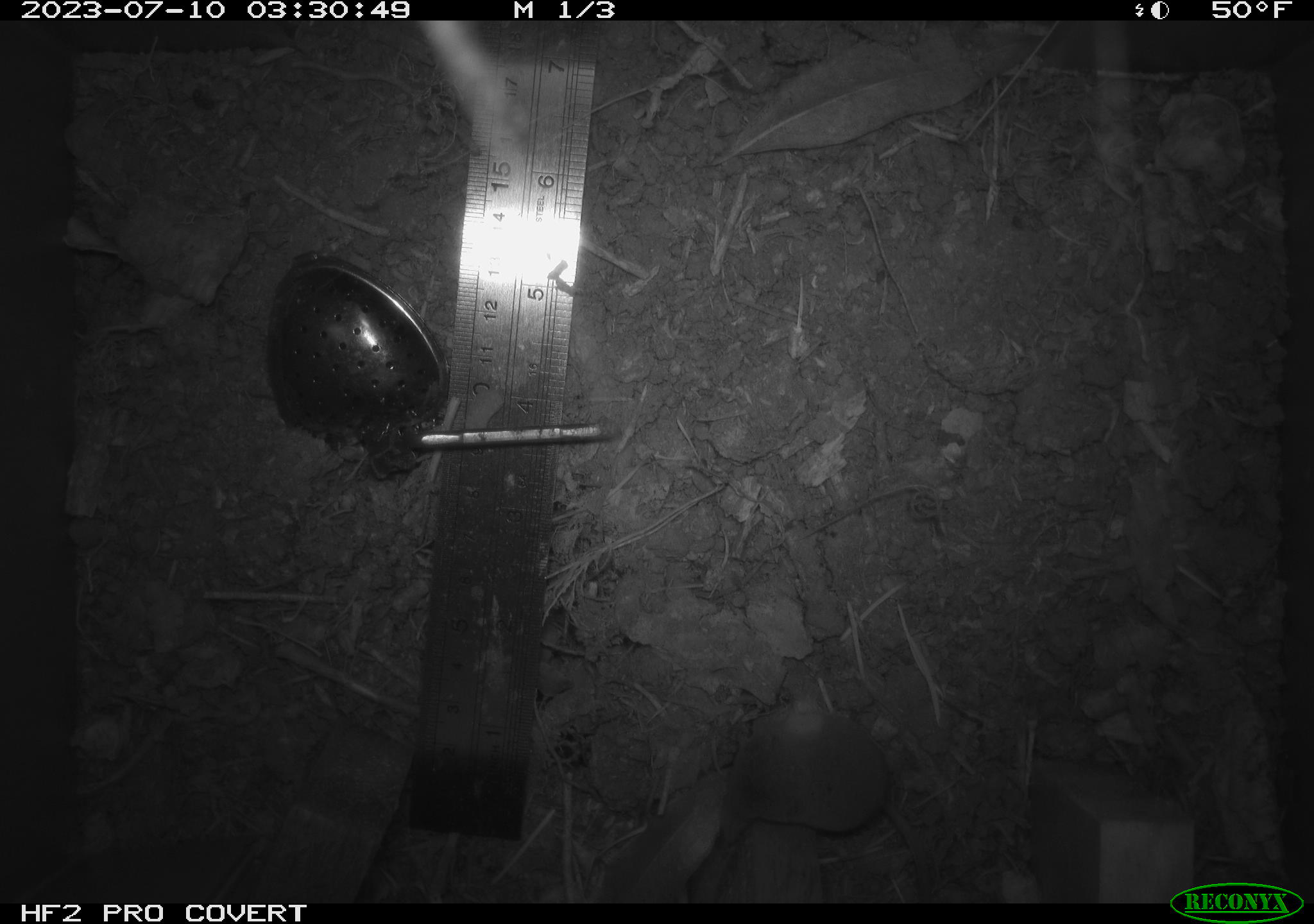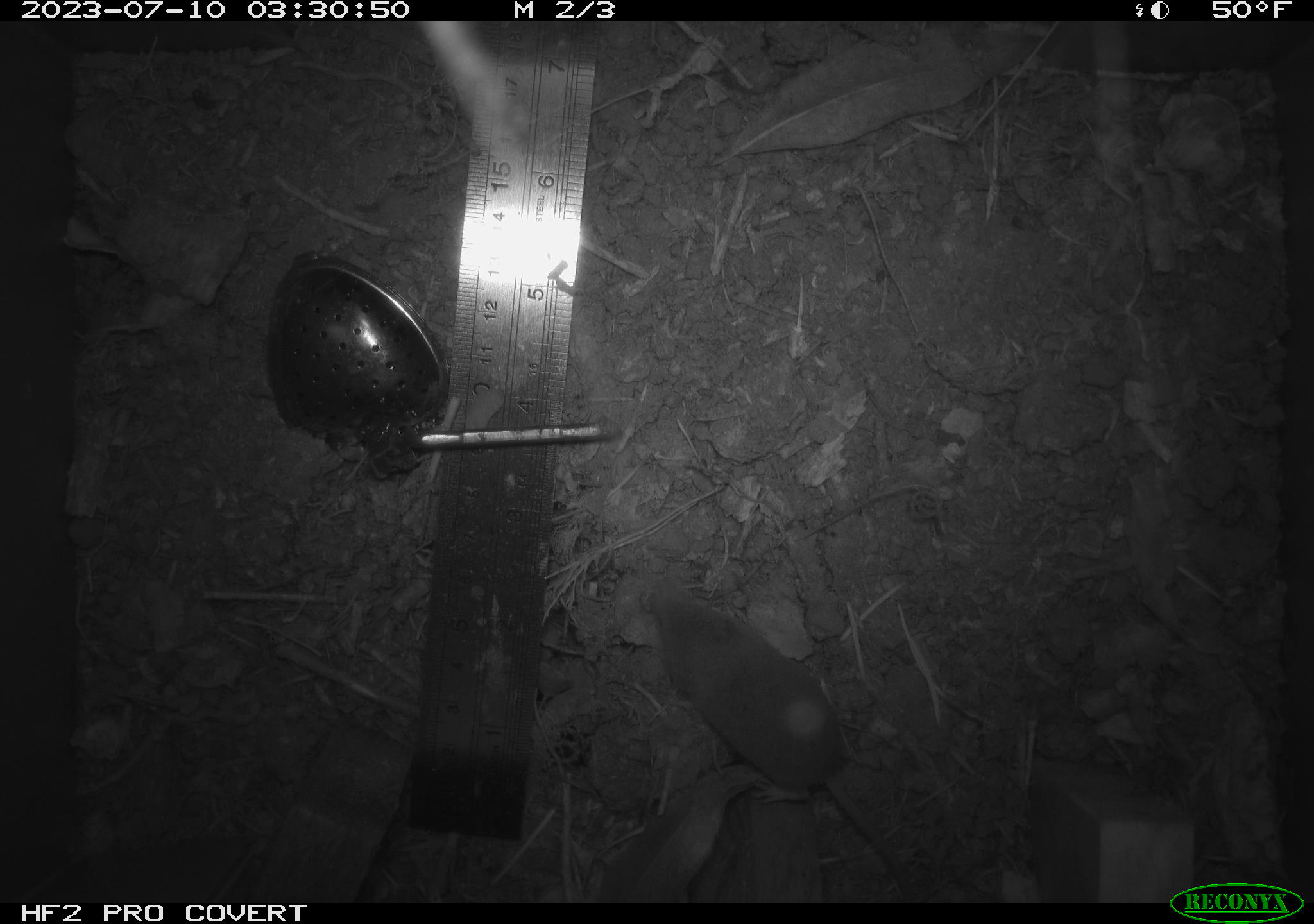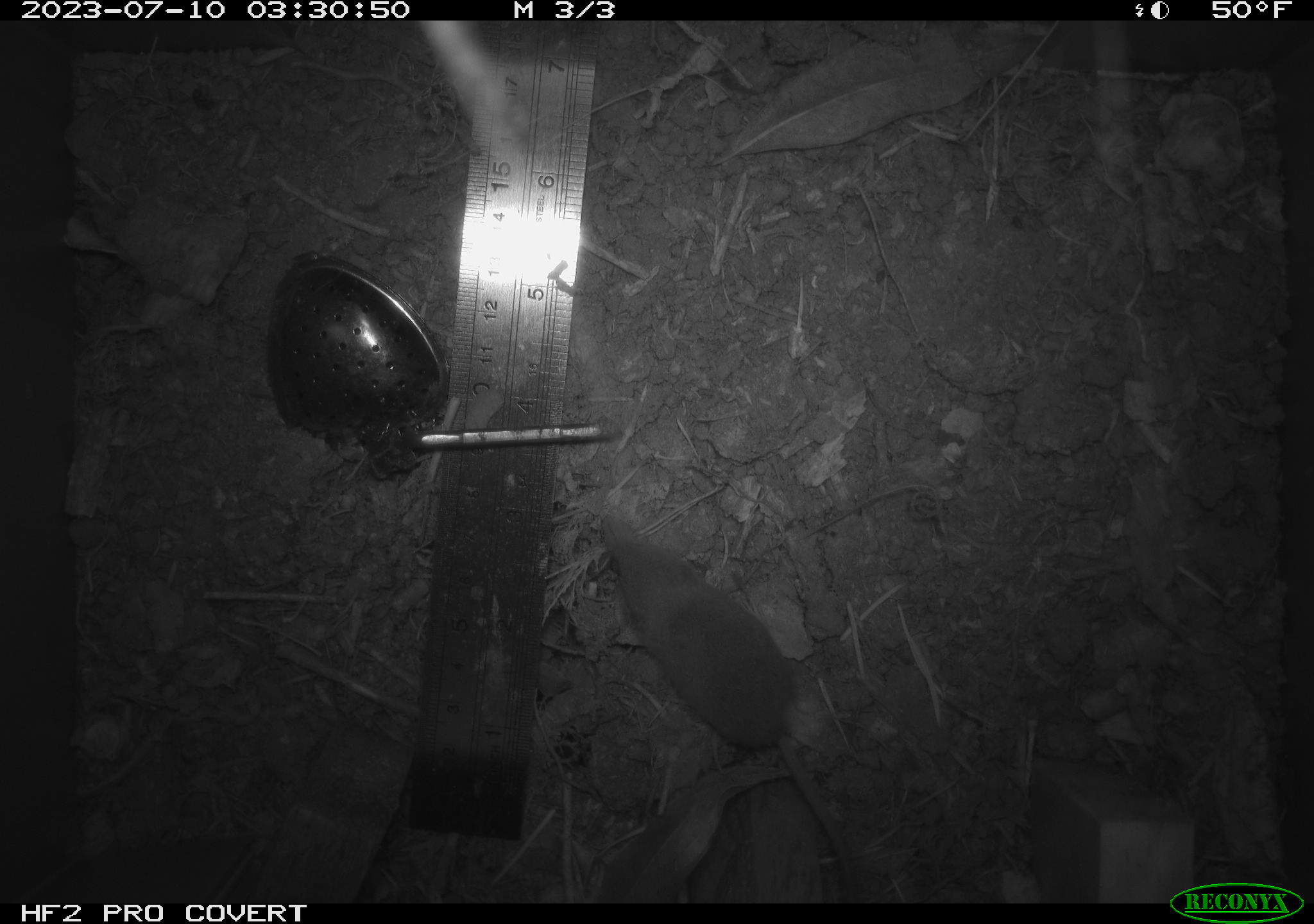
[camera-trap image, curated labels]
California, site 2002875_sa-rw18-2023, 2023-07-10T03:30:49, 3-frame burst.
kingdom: Animalia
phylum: Chordata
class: Mammalia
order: Eulipotyphla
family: Soricidae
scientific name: Soricidae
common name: shrews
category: soricidae family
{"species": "soricidae family (shrews) (Soricidae)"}